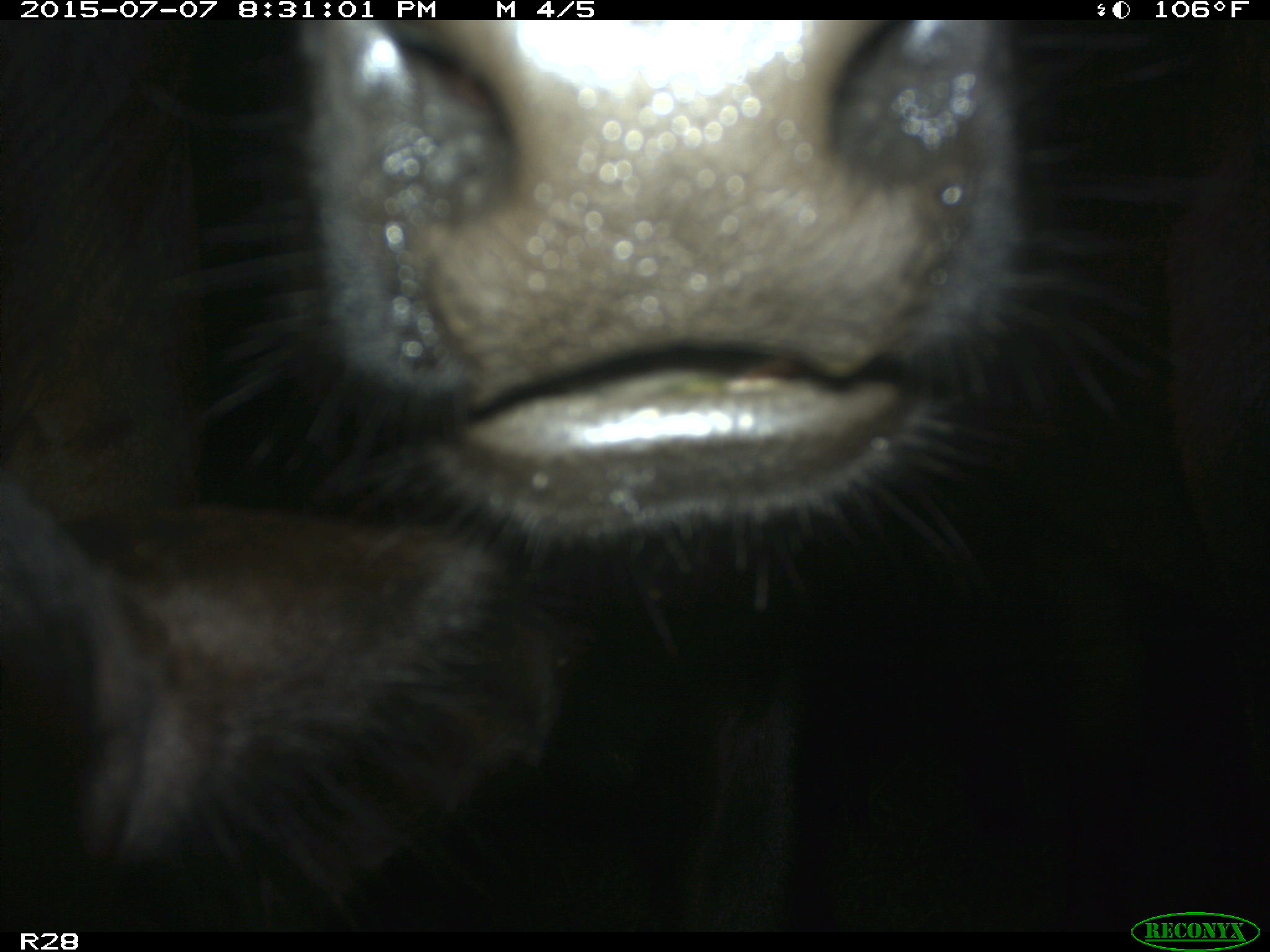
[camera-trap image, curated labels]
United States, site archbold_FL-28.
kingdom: Animalia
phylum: Chordata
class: Mammalia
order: Artiodactyla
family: Bovidae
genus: Bos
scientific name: Bos taurus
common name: domestic cow